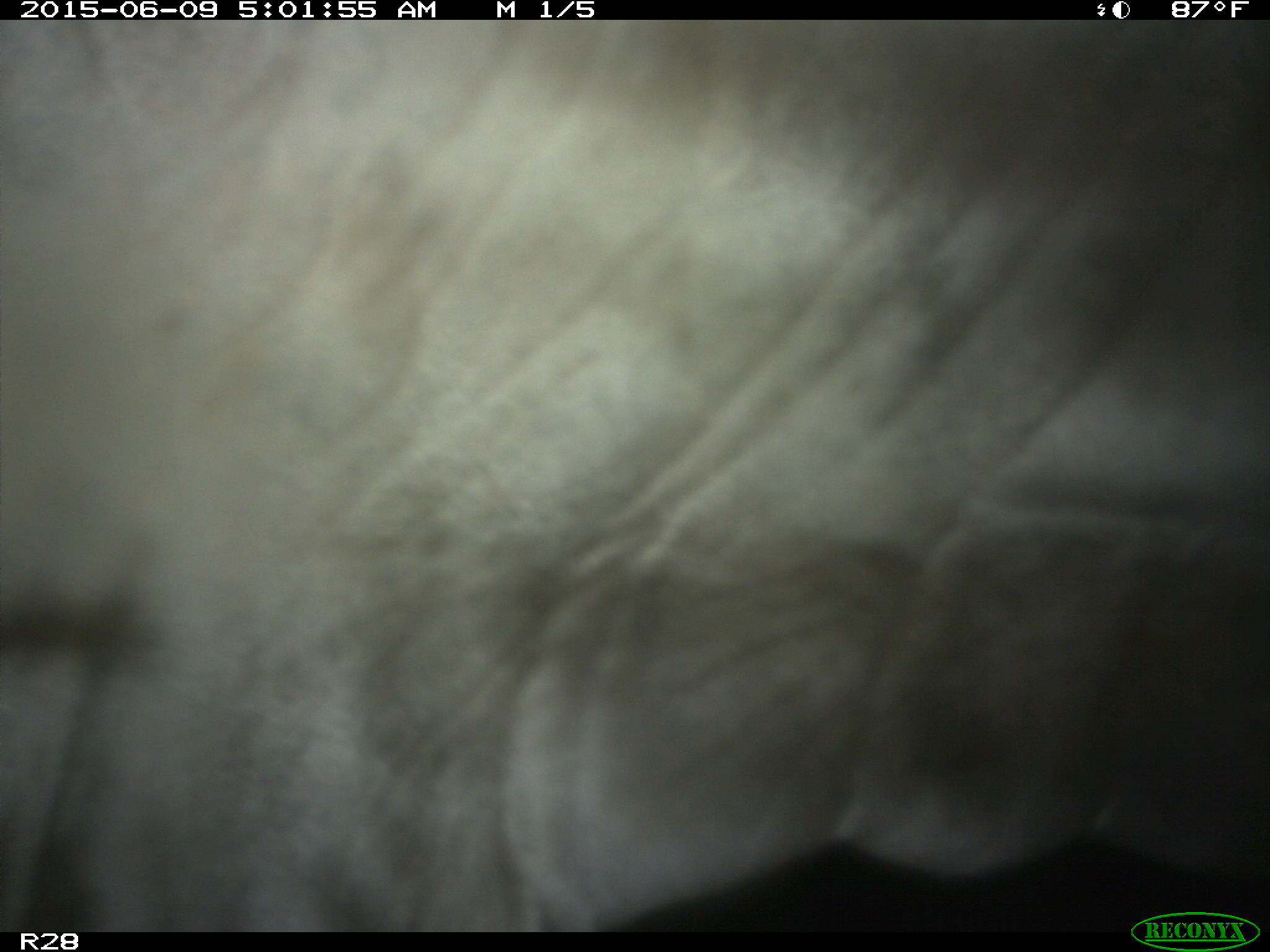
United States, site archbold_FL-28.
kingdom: Animalia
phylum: Chordata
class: Mammalia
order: Artiodactyla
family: Bovidae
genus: Bos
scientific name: Bos taurus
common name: domestic cow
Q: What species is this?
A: Bos taurus (domestic cow).